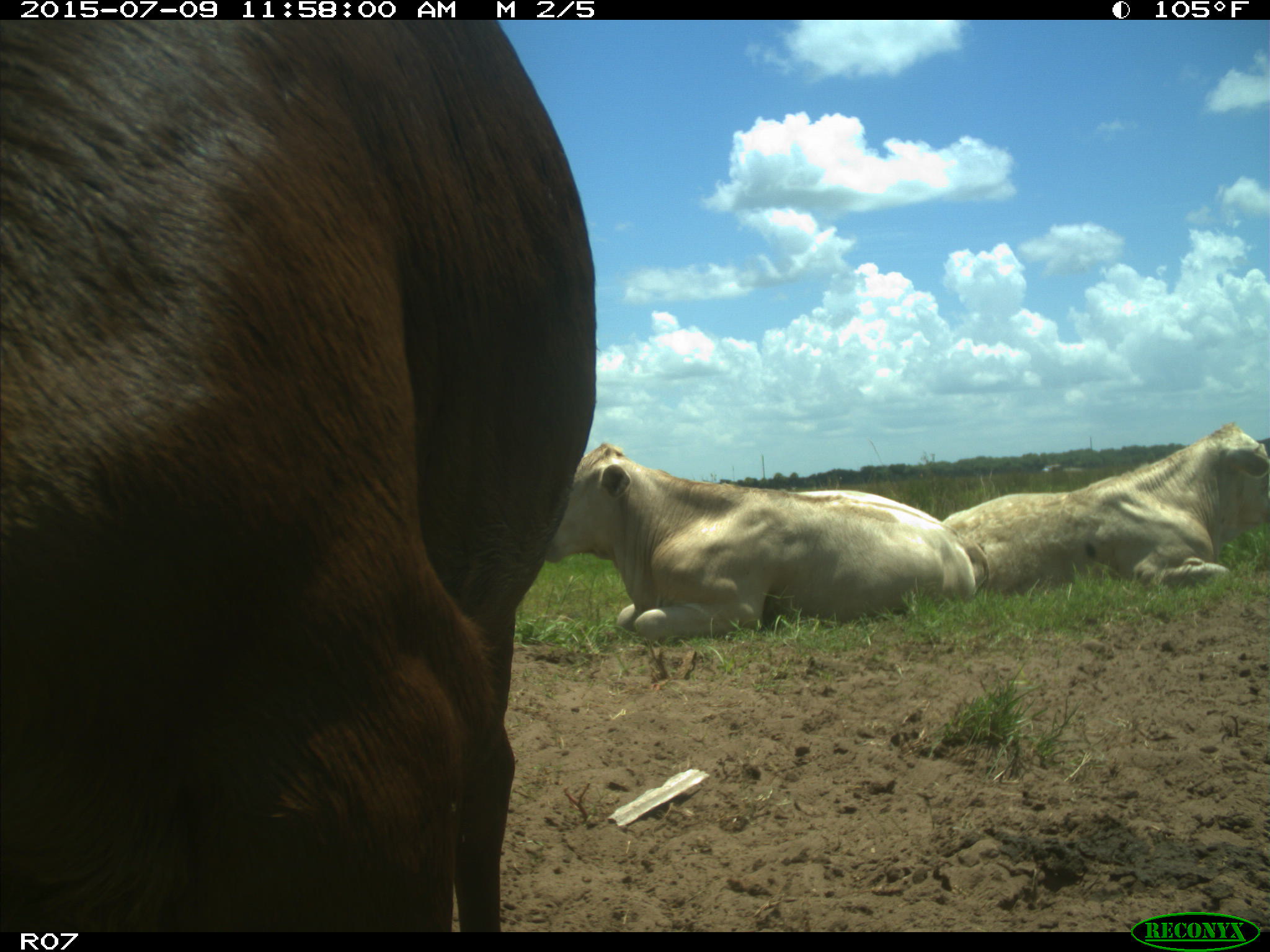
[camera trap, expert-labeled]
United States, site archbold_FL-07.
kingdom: Animalia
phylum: Chordata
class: Mammalia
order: Artiodactyla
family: Bovidae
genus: Bos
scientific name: Bos taurus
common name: domestic cow